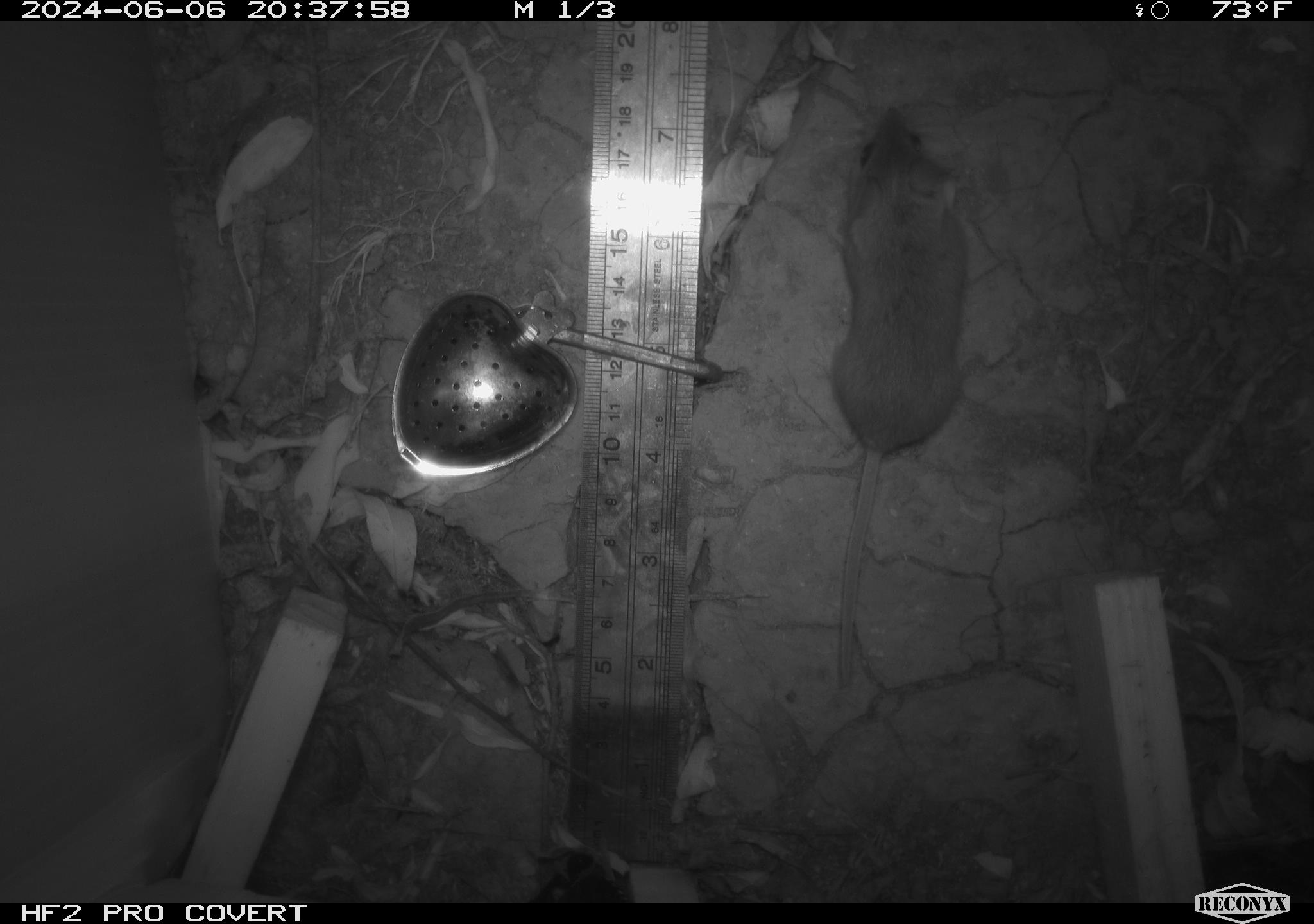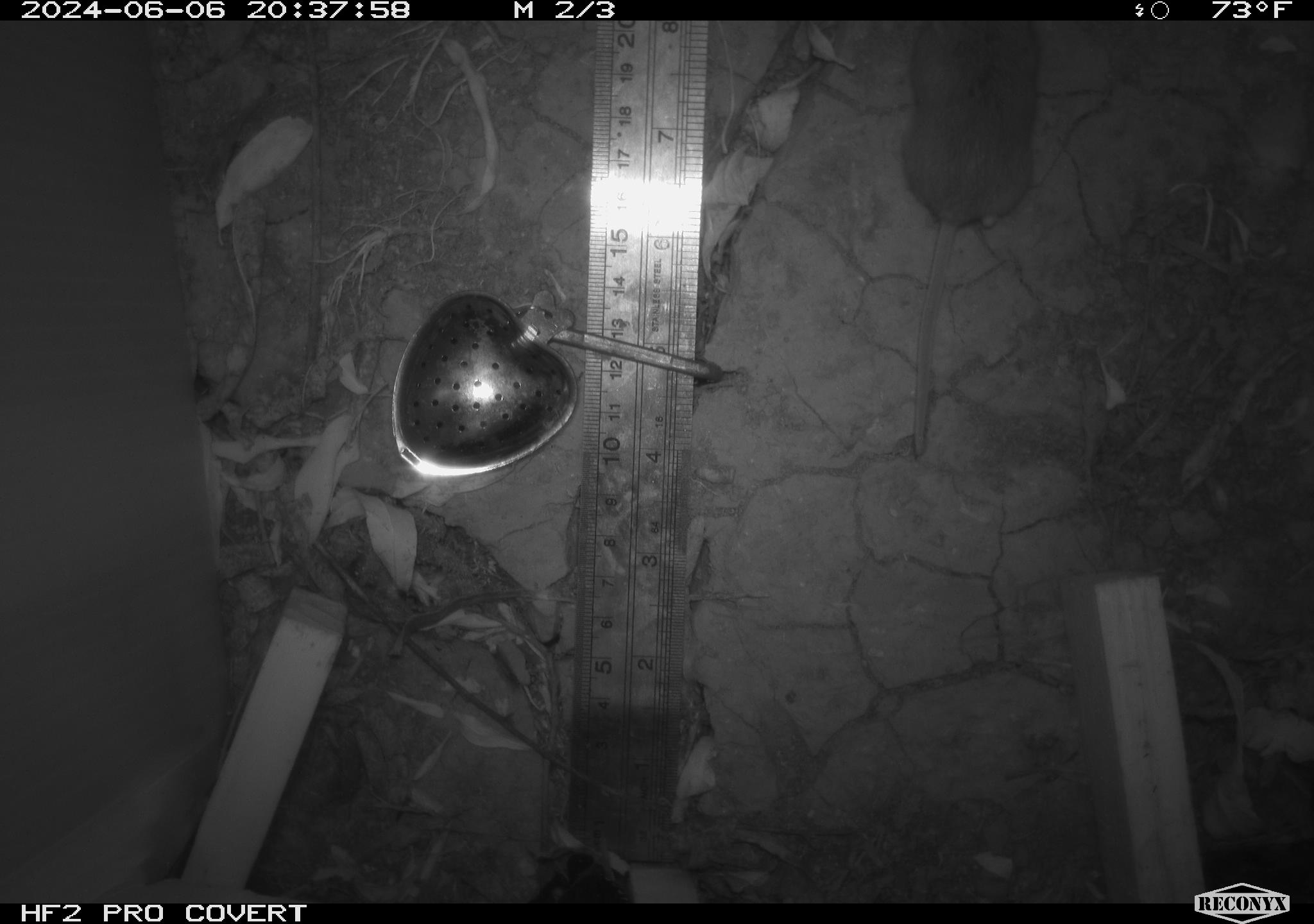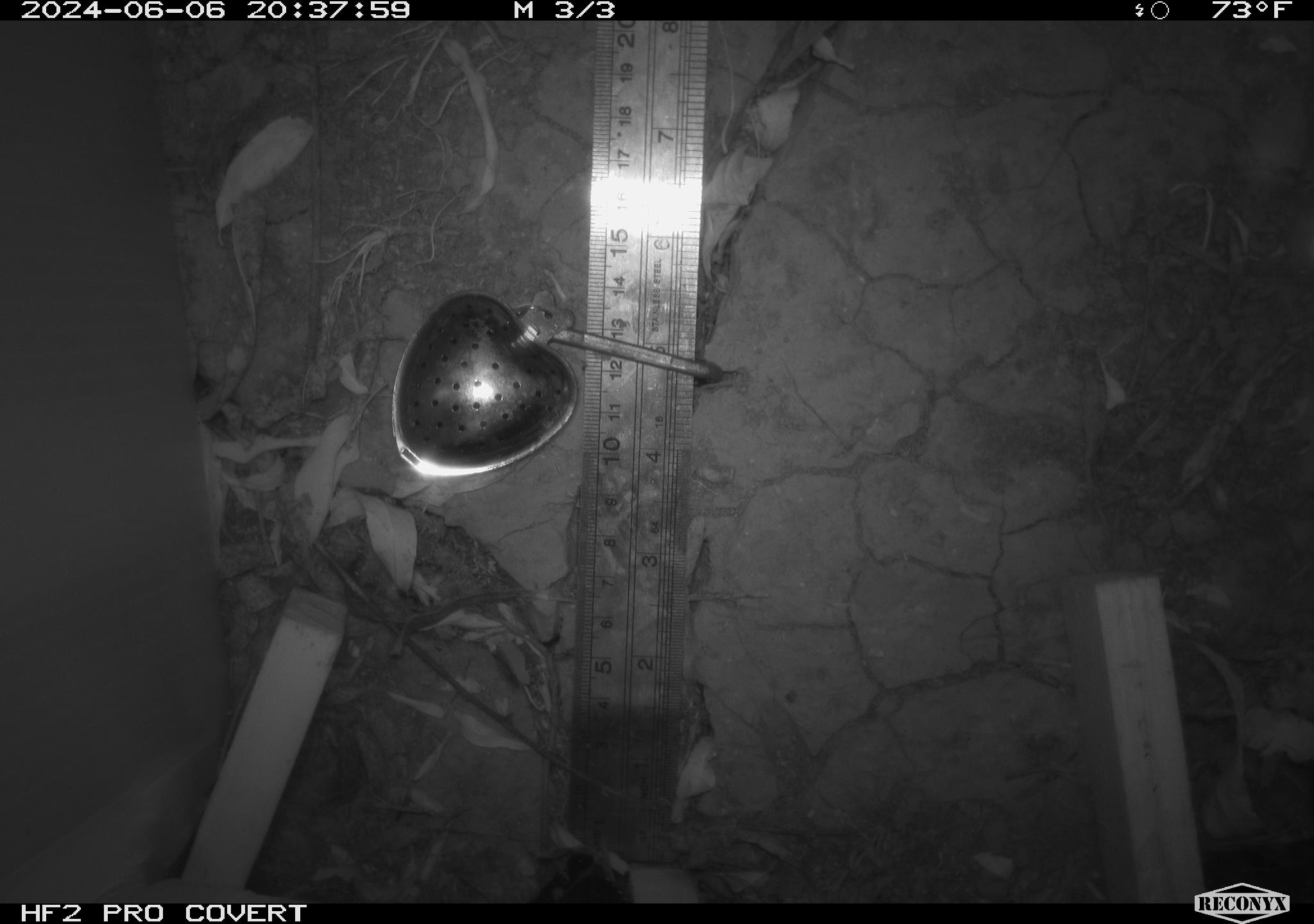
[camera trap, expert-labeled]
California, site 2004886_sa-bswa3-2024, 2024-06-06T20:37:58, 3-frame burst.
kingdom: Animalia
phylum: Chordata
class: Mammalia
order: Rodentia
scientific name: Rodentia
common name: mouse species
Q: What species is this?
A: Mouse species (Rodentia).